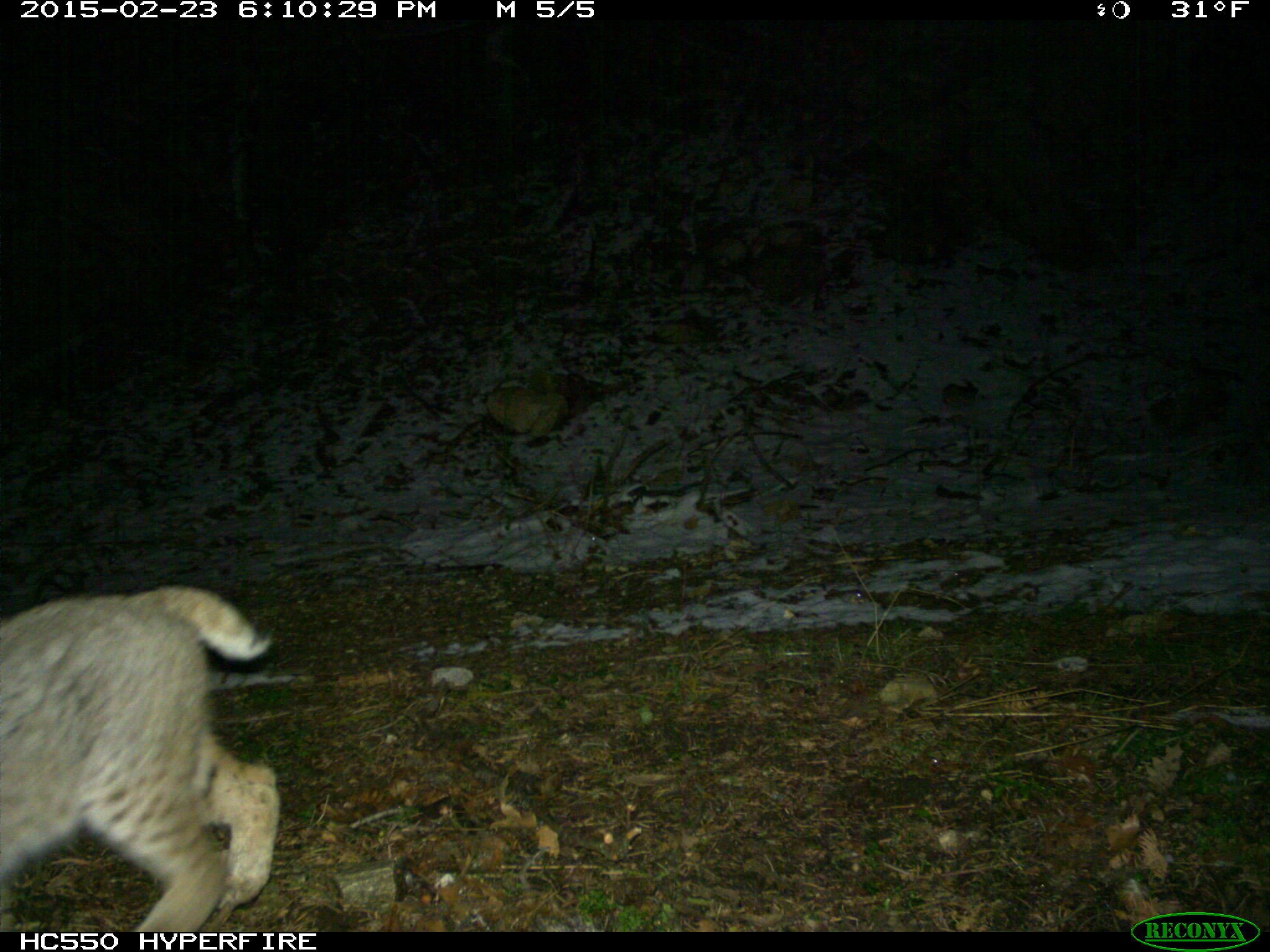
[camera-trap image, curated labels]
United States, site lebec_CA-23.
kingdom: Animalia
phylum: Chordata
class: Mammalia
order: Carnivora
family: Felidae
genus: Lynx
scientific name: Lynx rufus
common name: bobcat